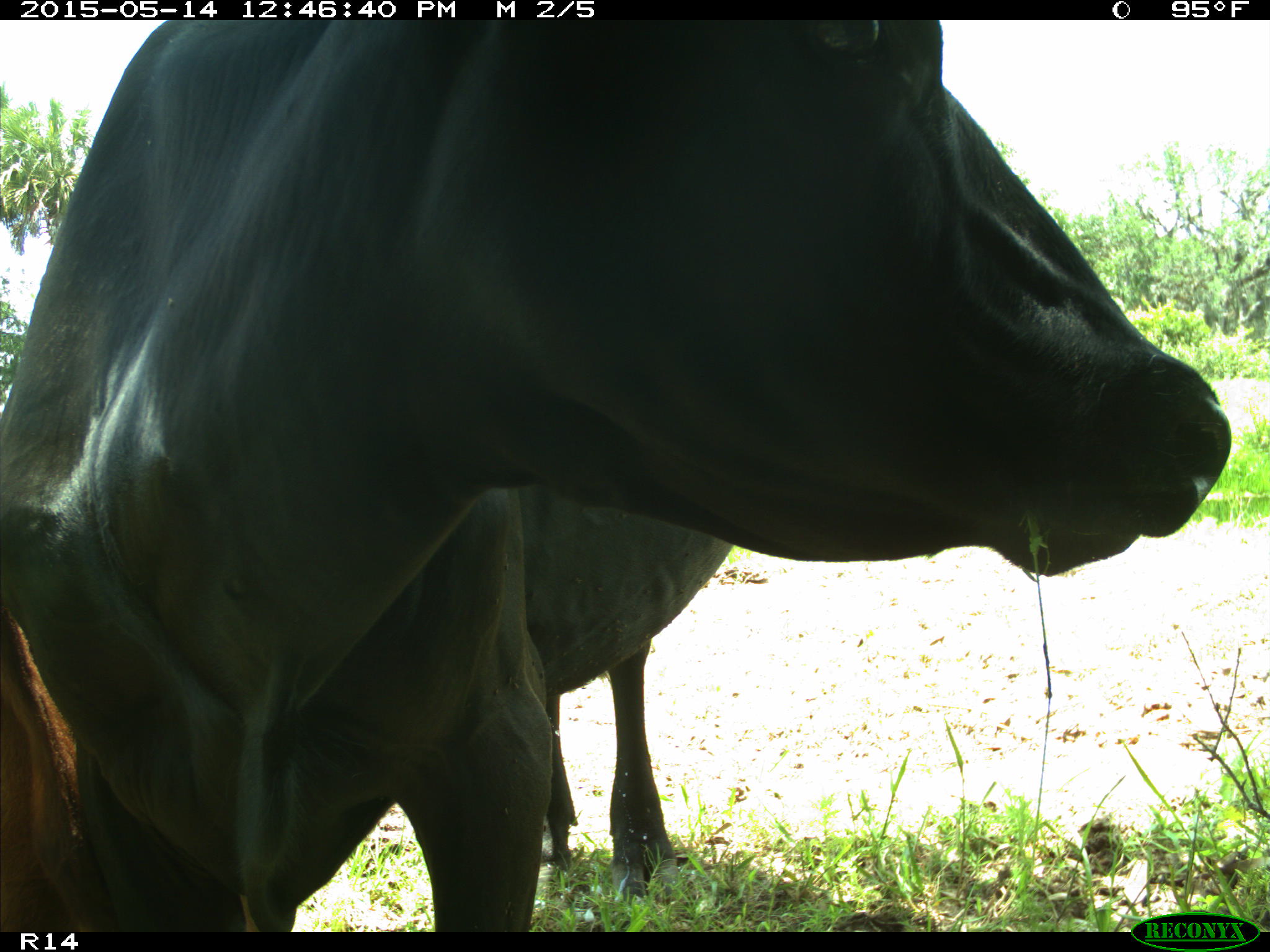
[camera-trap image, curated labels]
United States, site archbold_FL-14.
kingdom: Animalia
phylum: Chordata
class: Mammalia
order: Artiodactyla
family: Bovidae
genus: Bos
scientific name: Bos taurus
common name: domestic cow